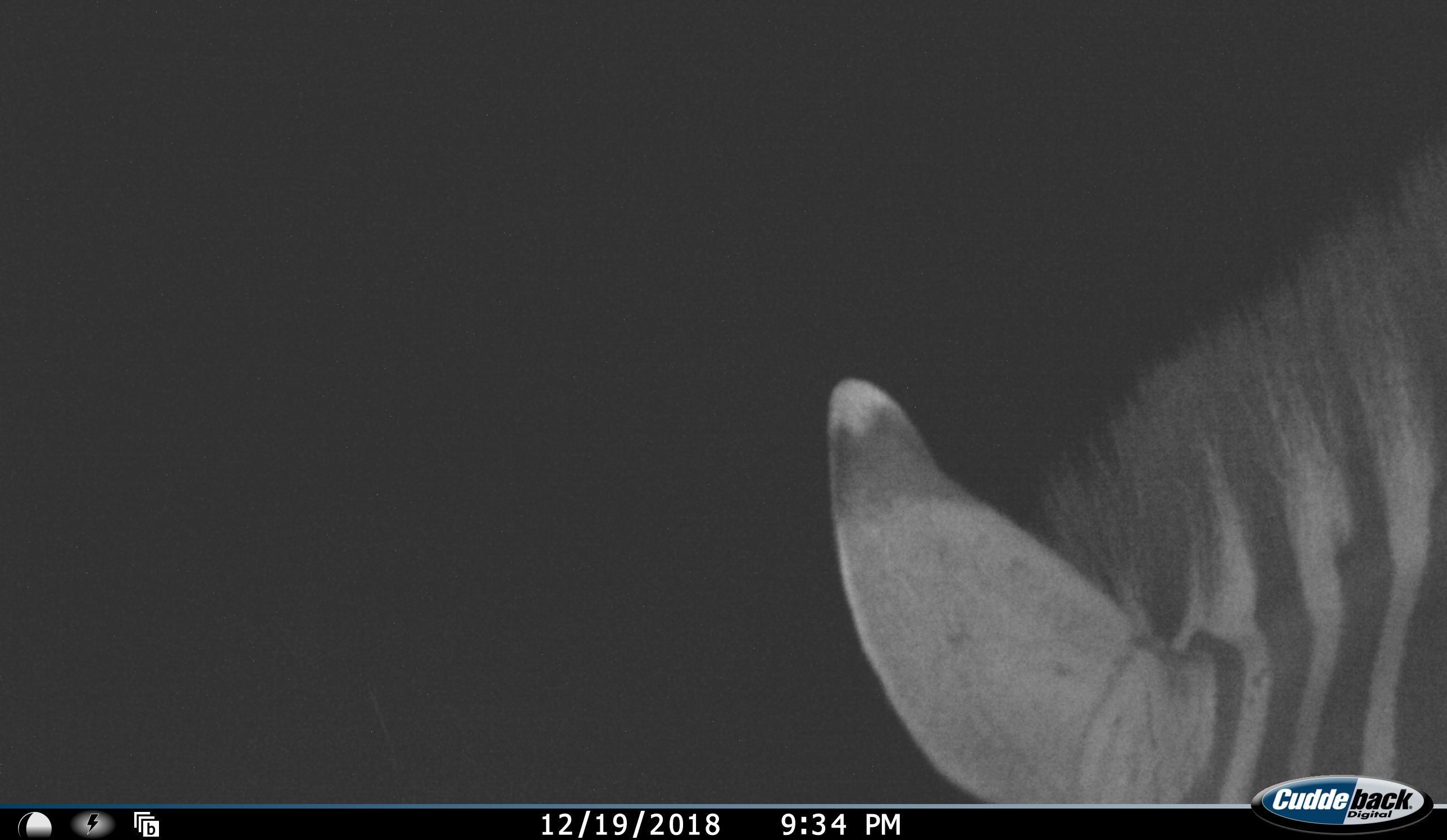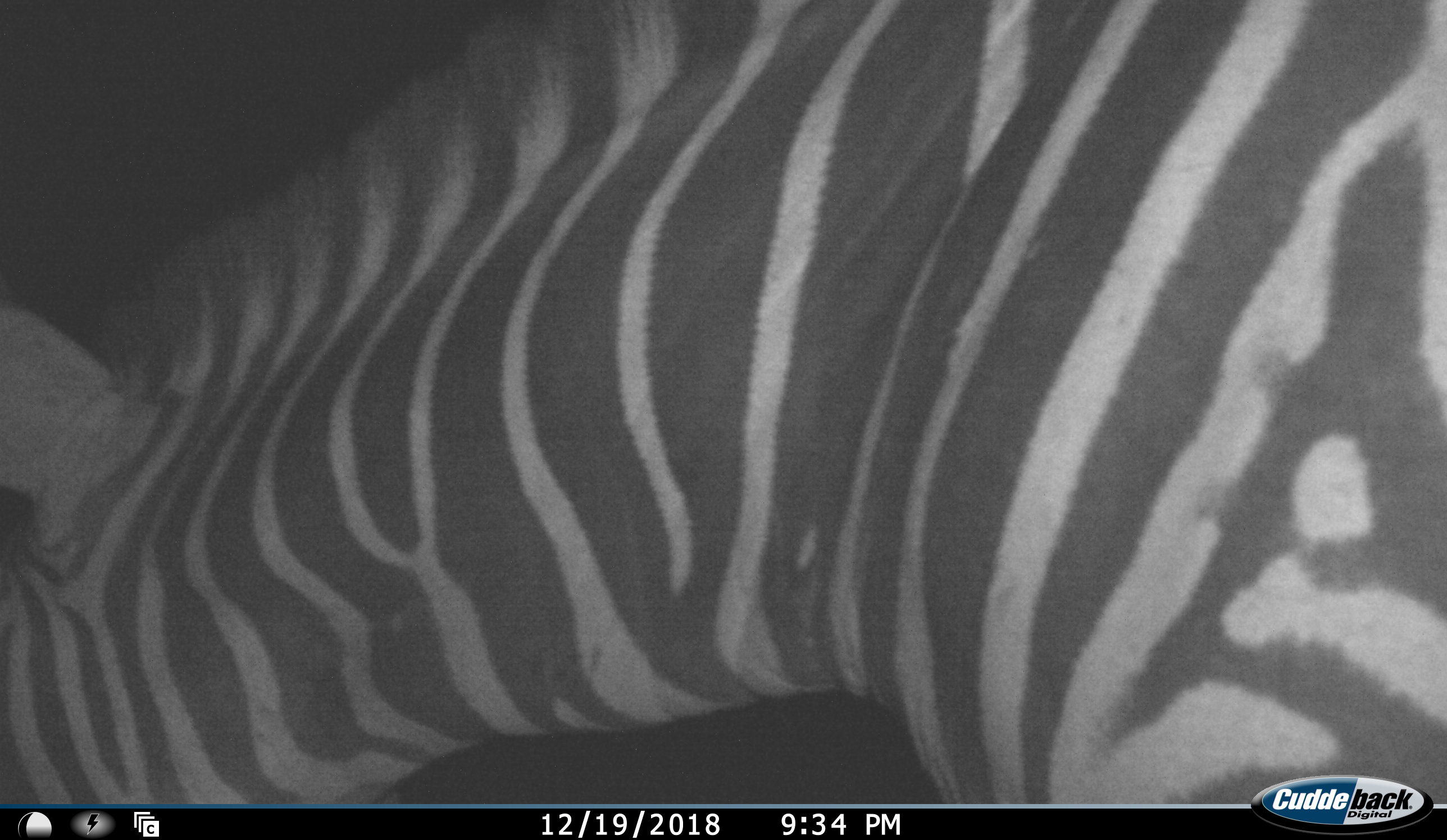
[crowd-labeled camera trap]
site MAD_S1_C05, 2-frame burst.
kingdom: Animalia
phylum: Chordata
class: Mammalia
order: Perissodactyla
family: Equidae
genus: Equus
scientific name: Equus quagga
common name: plains zebra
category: zebraplains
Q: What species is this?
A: Zebraplains (plains zebra) (Equus quagga).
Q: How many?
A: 1.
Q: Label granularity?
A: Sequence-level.